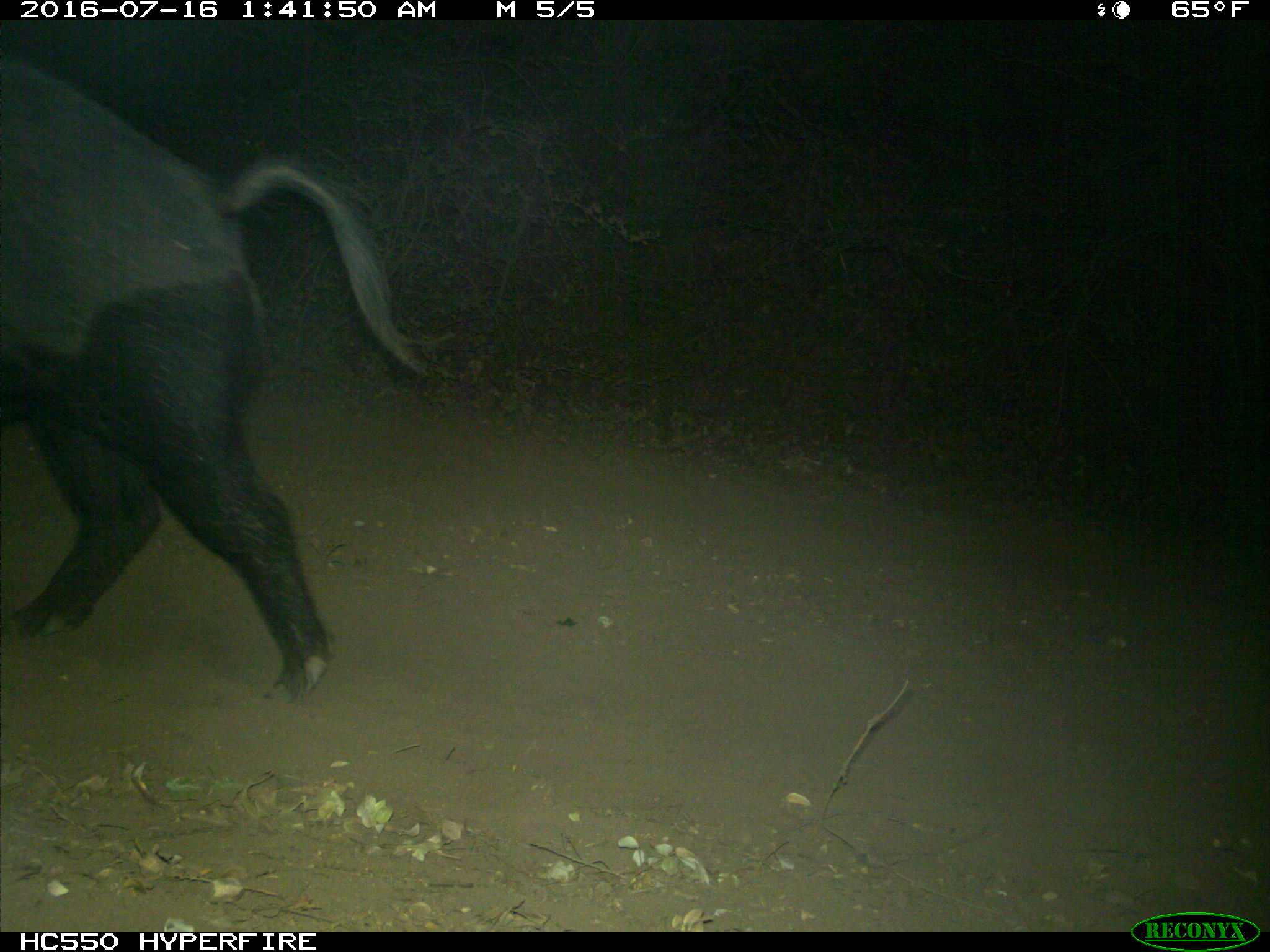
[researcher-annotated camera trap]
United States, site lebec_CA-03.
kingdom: Animalia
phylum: Chordata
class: Mammalia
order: Artiodactyla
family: Suidae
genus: Sus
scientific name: Sus scrofa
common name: wild boar